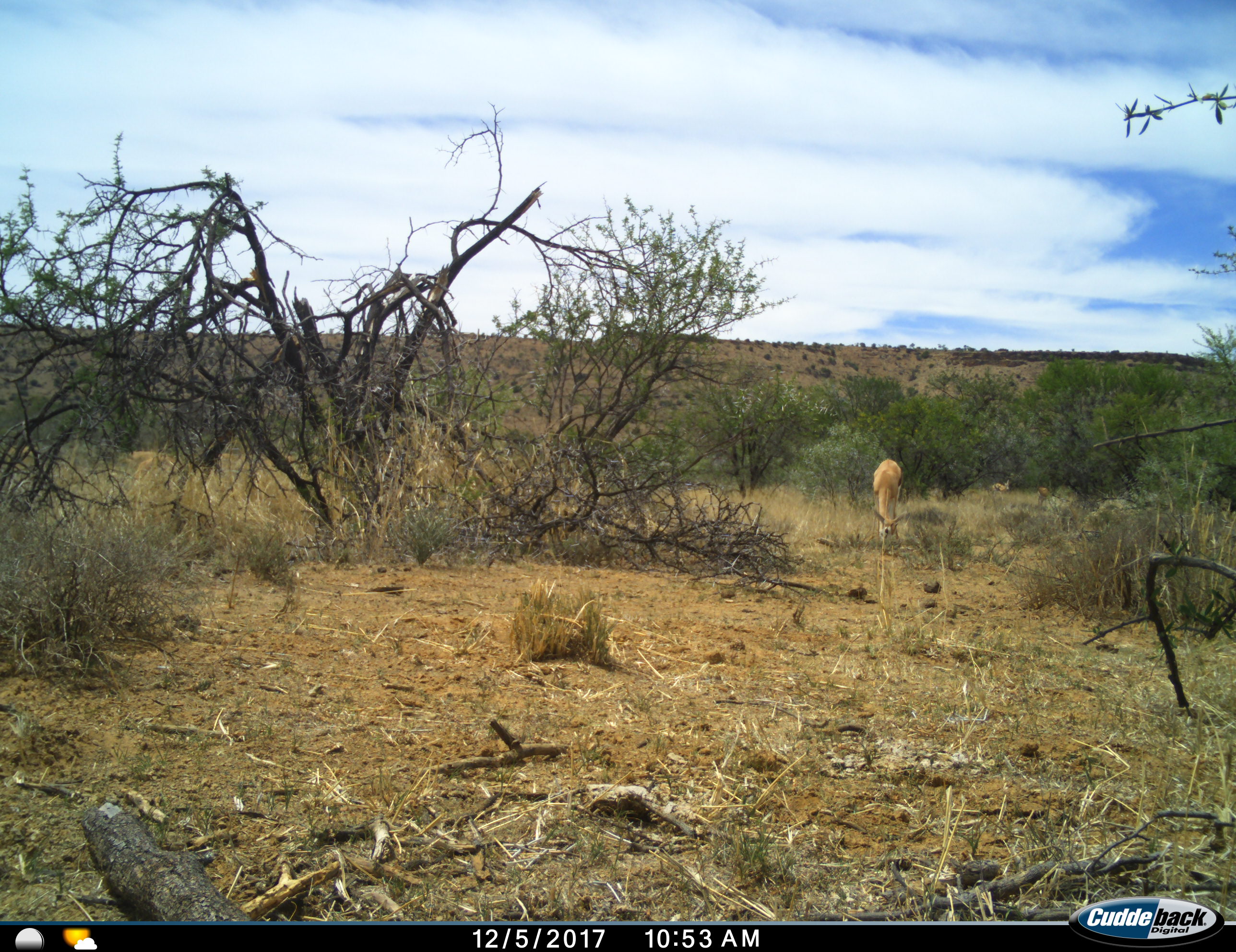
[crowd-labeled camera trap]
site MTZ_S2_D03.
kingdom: Animalia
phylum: Chordata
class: Mammalia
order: Artiodactyla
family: Bovidae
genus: Antidorcas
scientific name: Antidorcas marsupialis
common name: springbok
Springbok (Antidorcas marsupialis), count 3. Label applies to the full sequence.